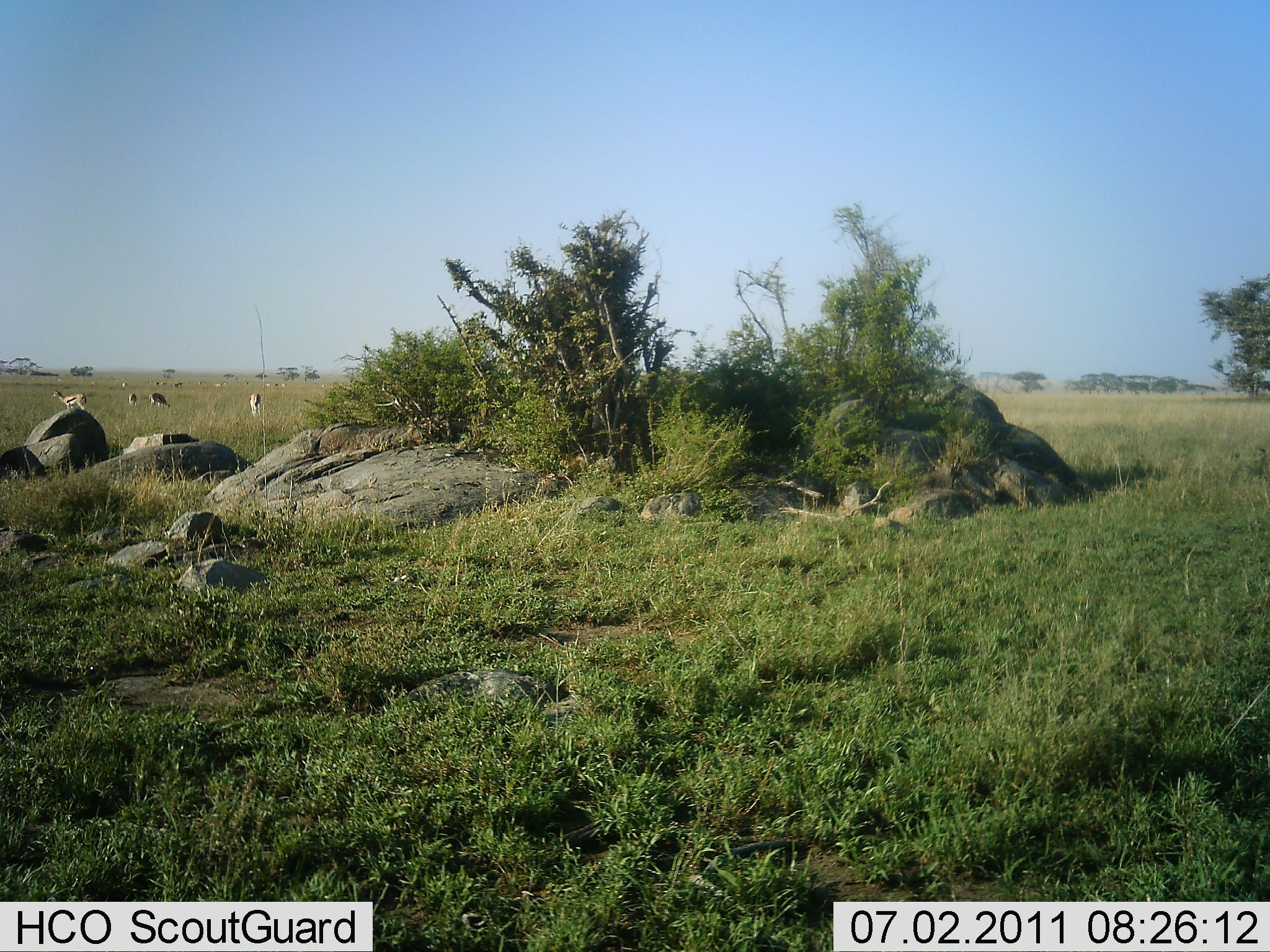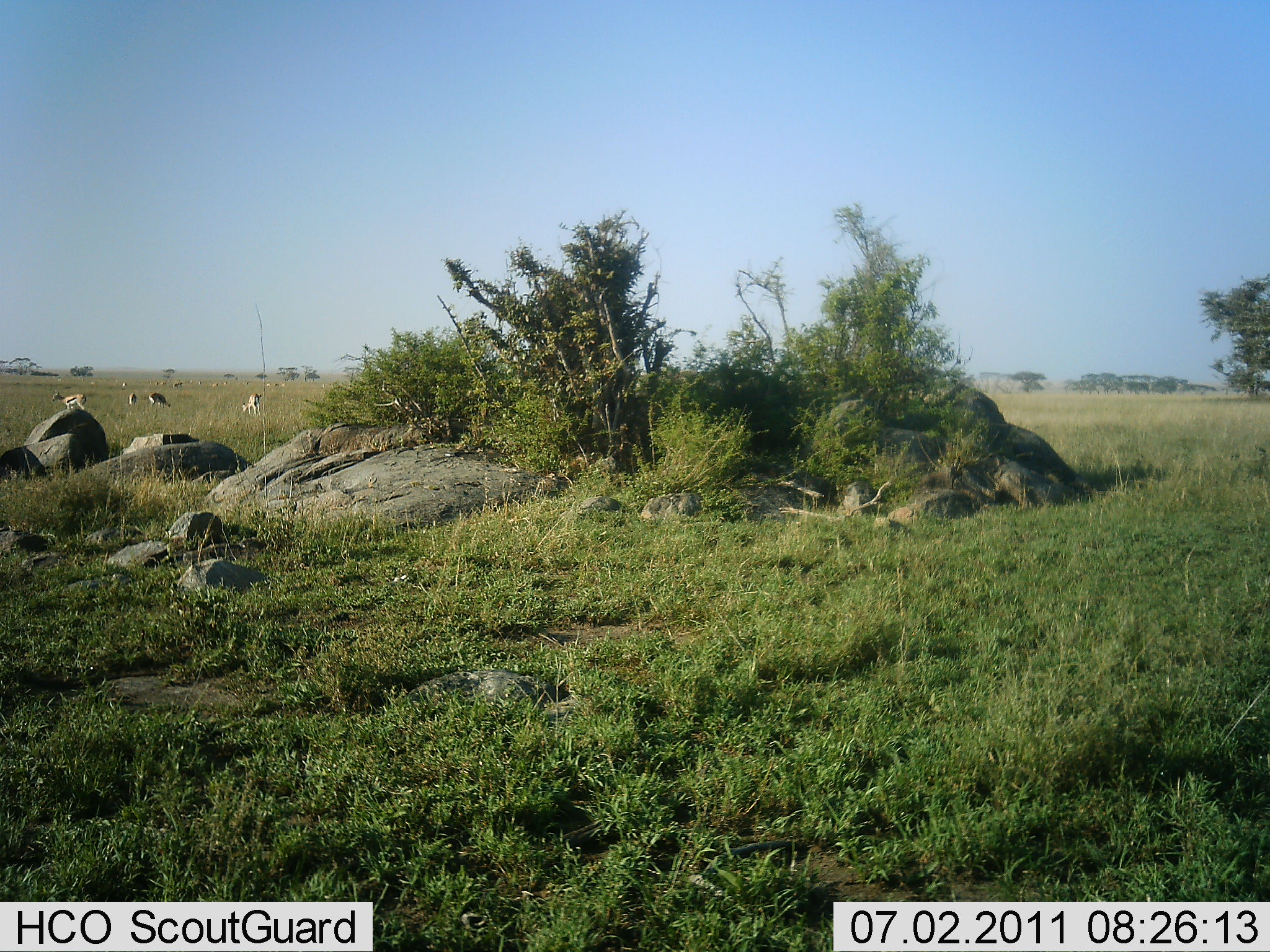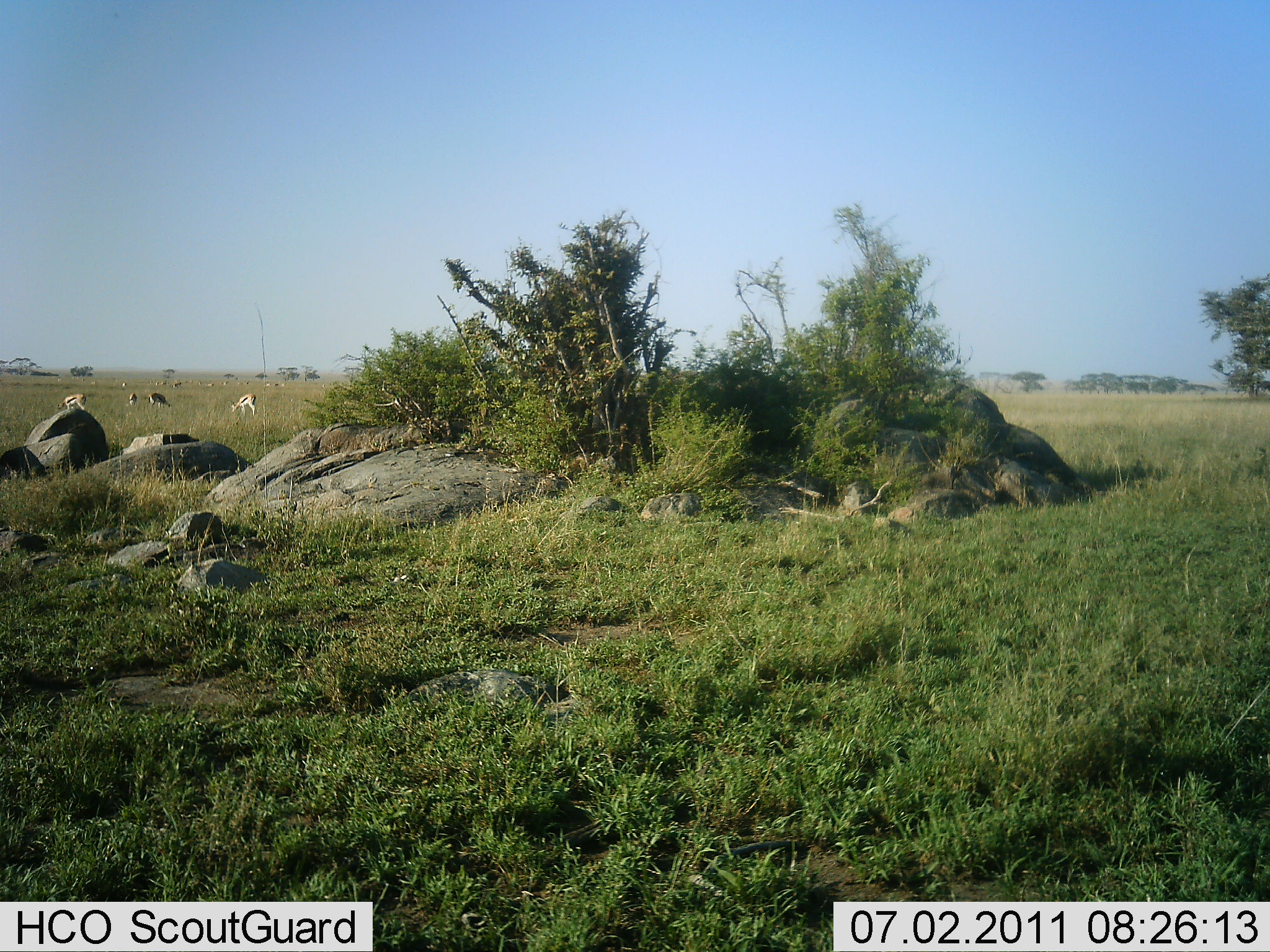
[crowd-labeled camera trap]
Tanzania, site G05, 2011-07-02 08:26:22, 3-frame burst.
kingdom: Animalia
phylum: Chordata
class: Mammalia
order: Artiodactyla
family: Bovidae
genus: Eudorcas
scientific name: Eudorcas thomsonii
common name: thomson's gazelle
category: gazellethomsons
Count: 9.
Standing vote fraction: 100%.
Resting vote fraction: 0%.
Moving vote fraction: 17%.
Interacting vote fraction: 0%.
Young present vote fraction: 0%.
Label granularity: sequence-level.